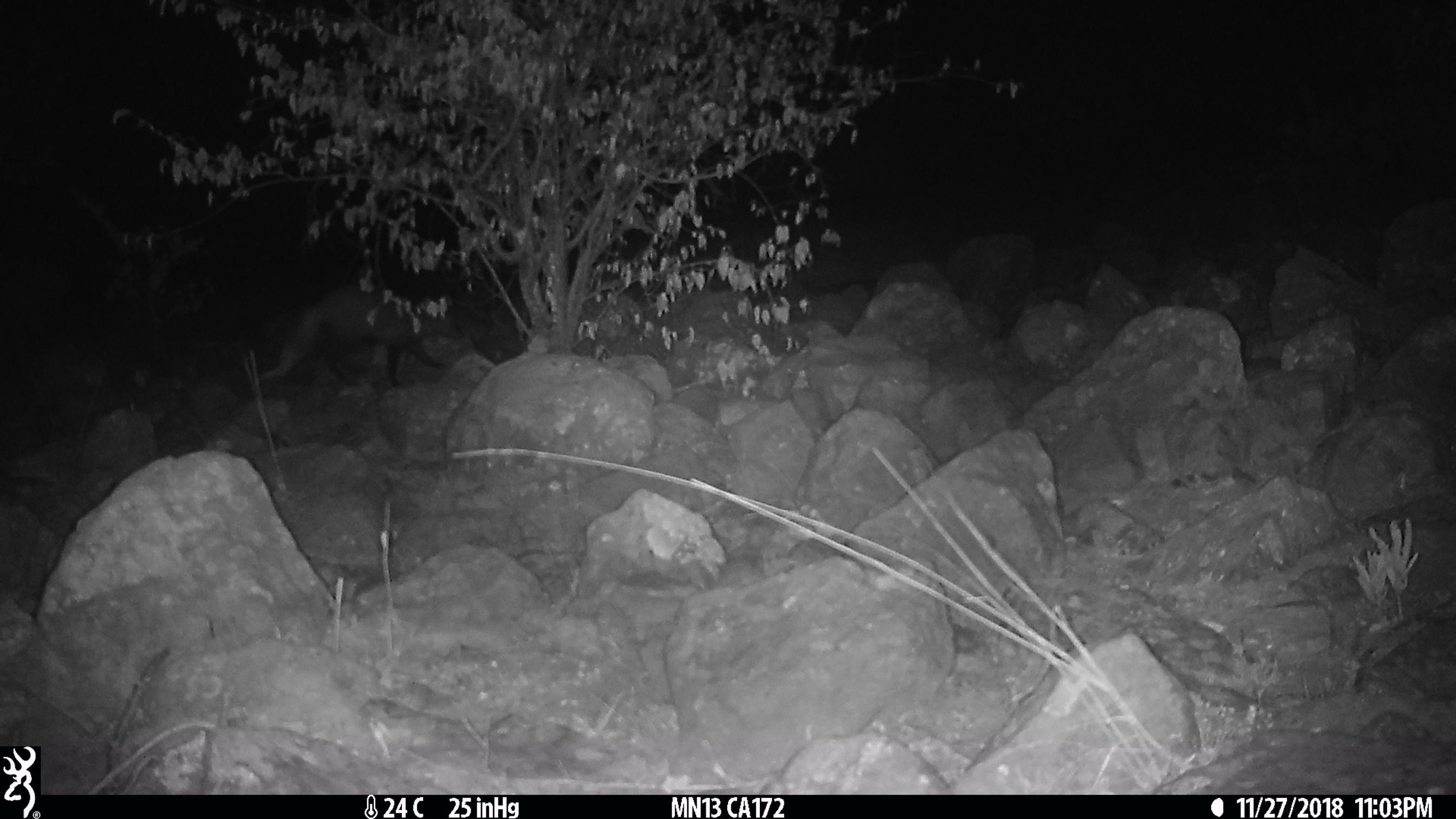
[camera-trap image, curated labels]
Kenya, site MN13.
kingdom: Animalia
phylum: Chordata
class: Mammalia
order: Carnivora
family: Herpestidae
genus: Ichneumia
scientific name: Ichneumia albicauda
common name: white-tailed mongoose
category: mongoose white tailed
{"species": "mongoose white tailed (white-tailed mongoose) (Ichneumia albicauda)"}